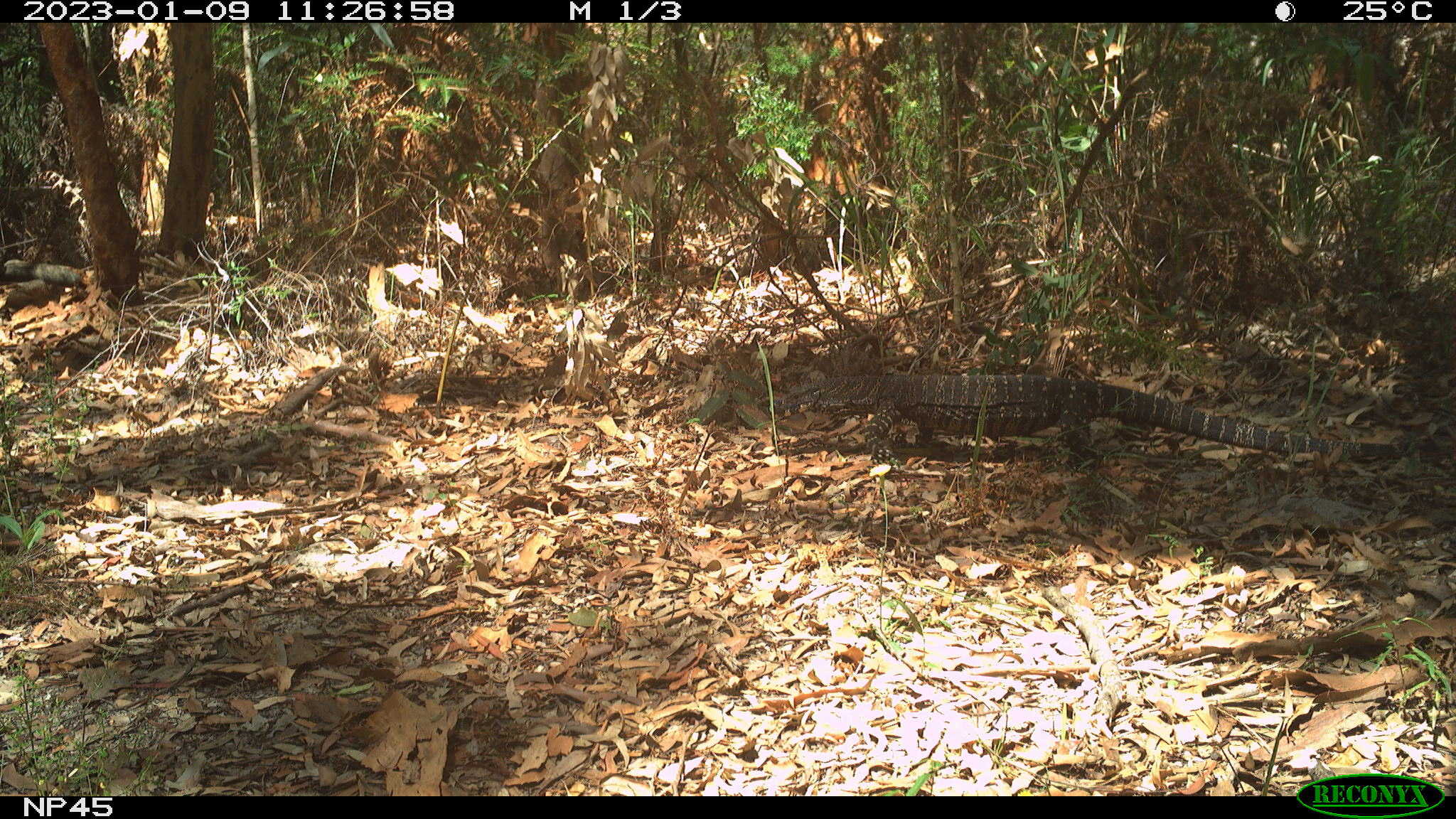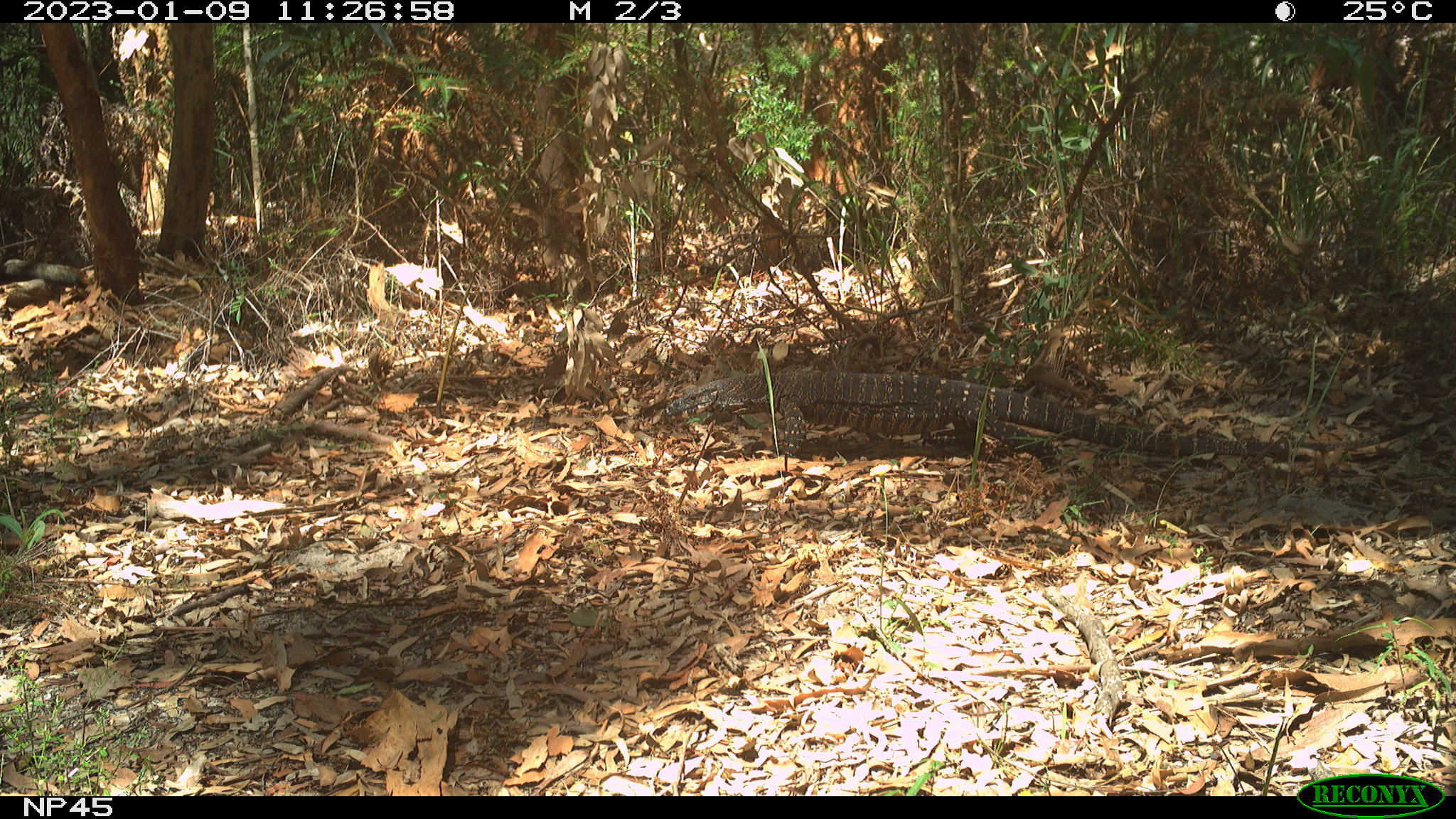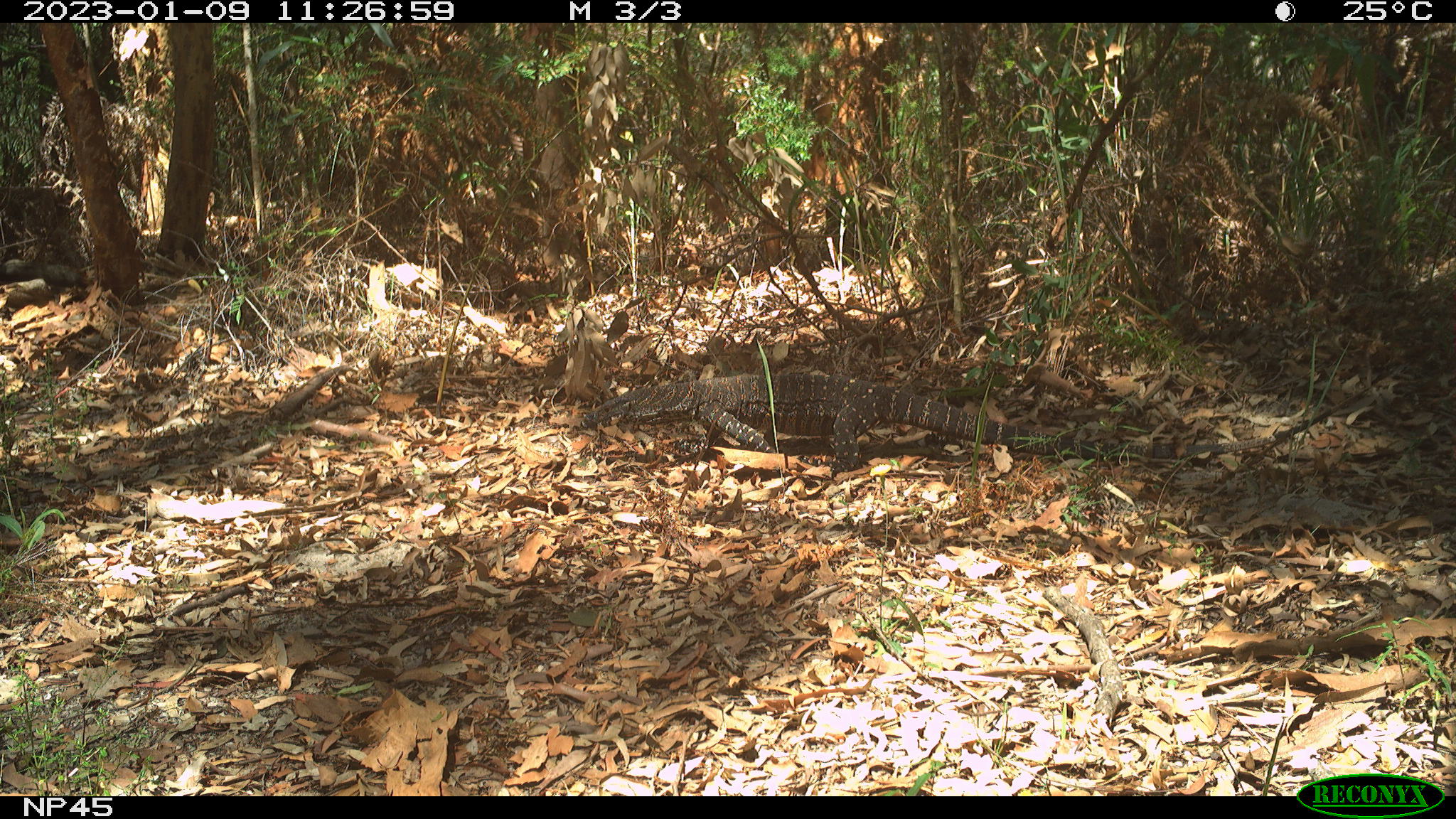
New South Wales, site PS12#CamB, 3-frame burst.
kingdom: Animalia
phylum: Chordata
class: Reptilia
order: Squamata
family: Varanidae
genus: Varanus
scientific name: Varanus varius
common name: lace monitor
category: goanna